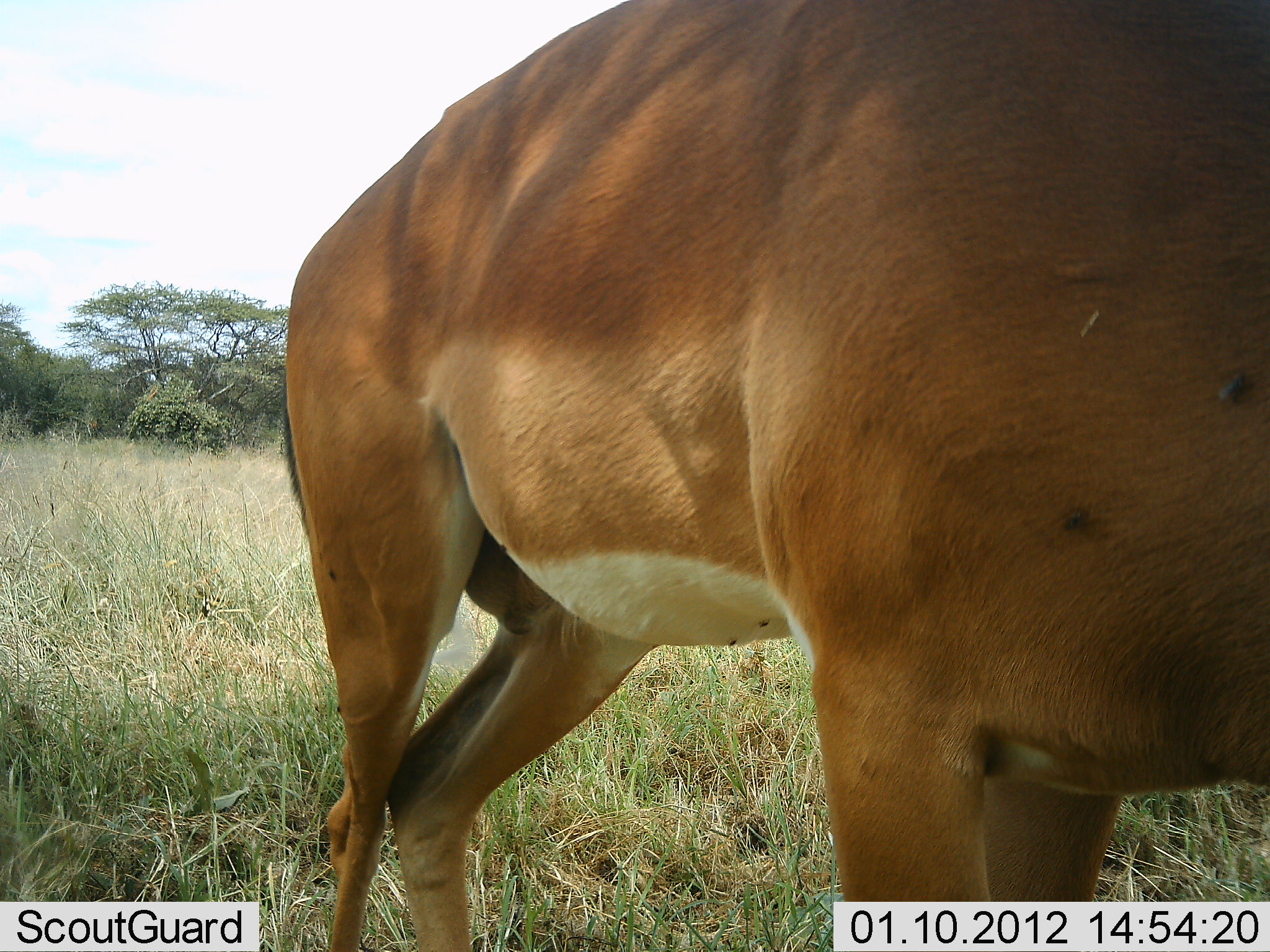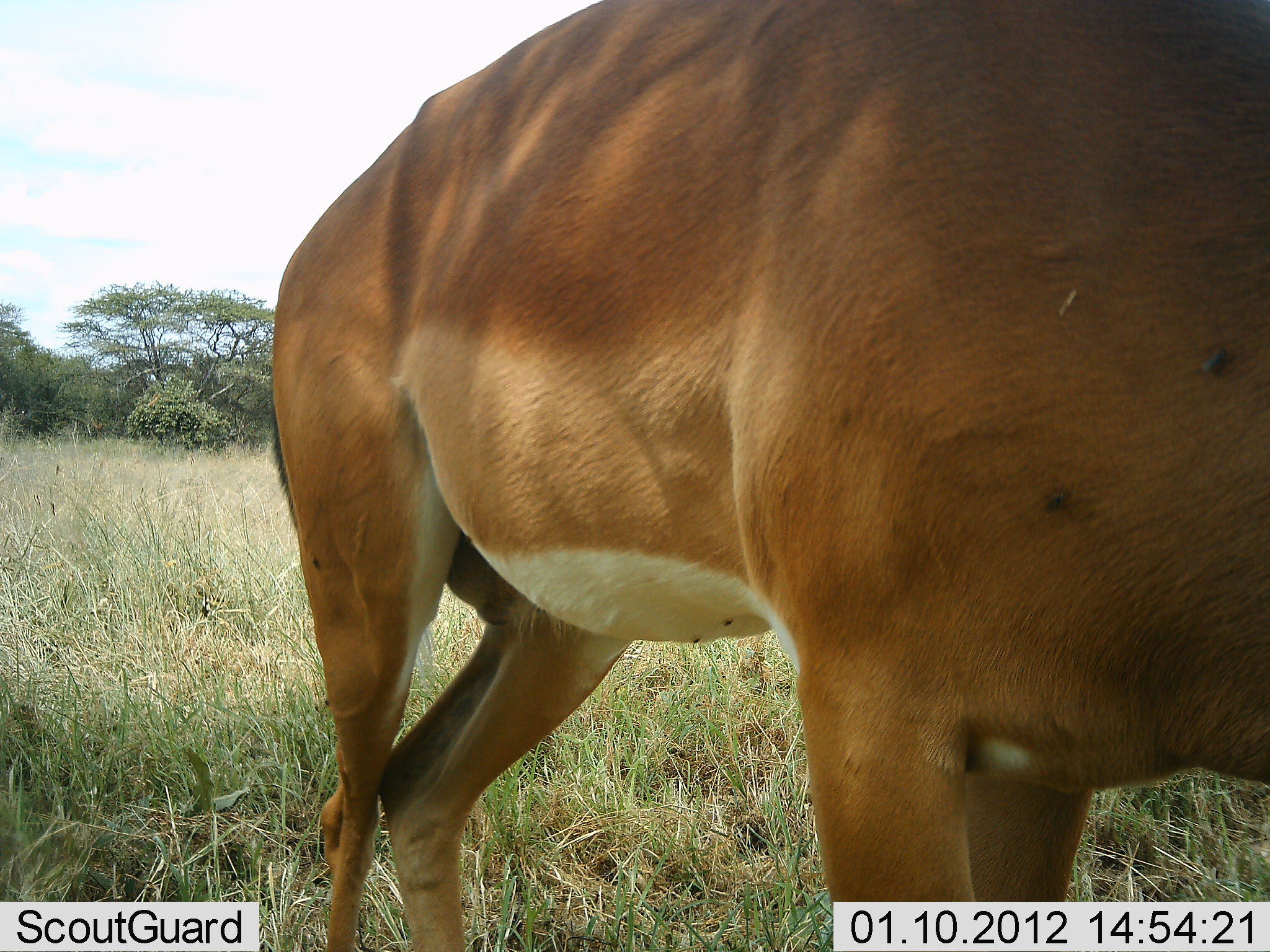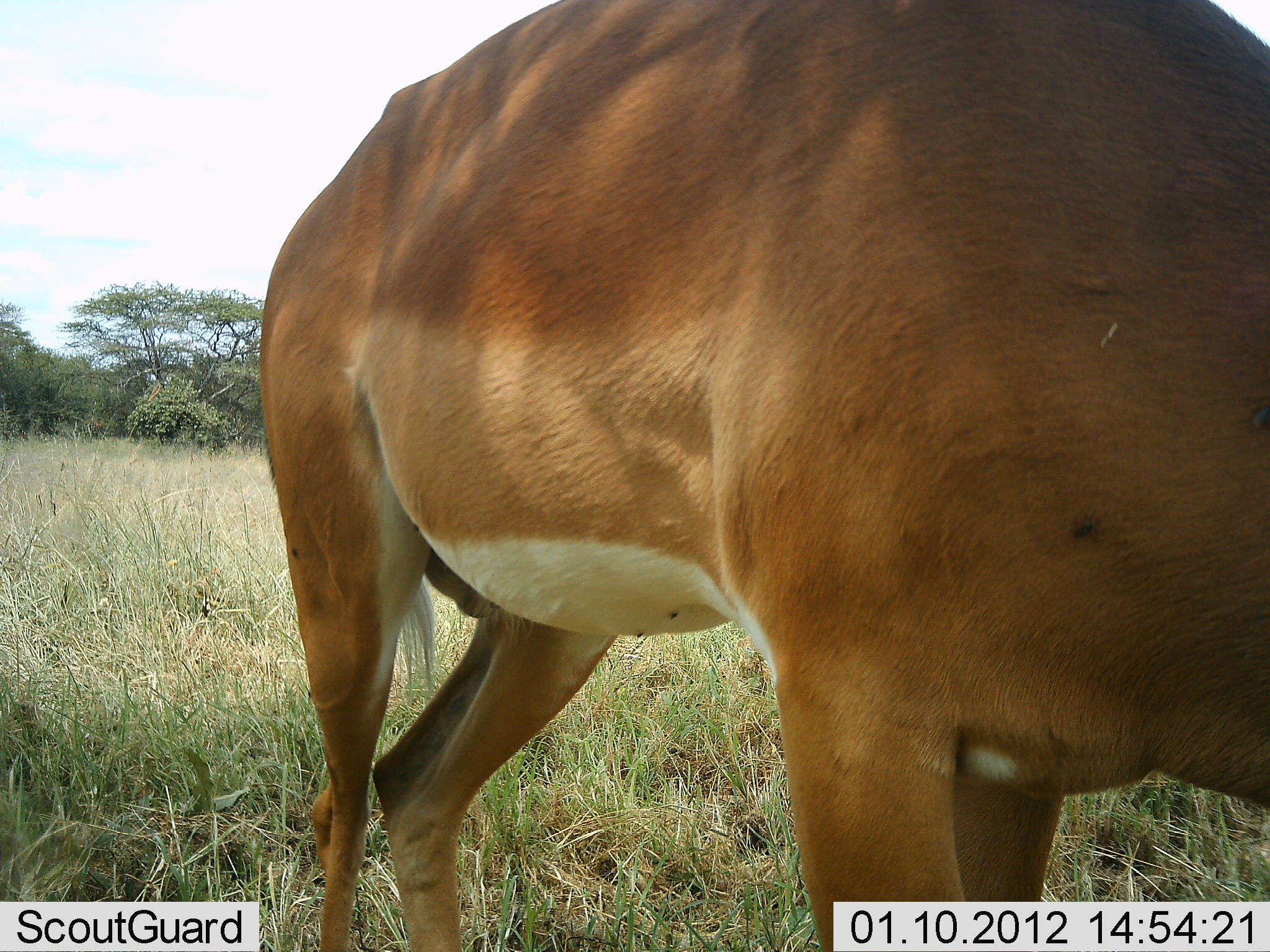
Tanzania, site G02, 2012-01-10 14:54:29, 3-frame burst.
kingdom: Animalia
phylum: Chordata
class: Mammalia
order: Artiodactyla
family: Bovidae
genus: Aepyceros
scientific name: Aepyceros melampus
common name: impala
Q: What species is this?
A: Impala (Aepyceros melampus).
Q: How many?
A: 1.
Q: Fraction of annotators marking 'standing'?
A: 84%.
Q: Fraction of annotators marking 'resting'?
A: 0%.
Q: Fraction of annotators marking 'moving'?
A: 0%.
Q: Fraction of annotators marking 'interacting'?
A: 0%.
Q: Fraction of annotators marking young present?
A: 0%.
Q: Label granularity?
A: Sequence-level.